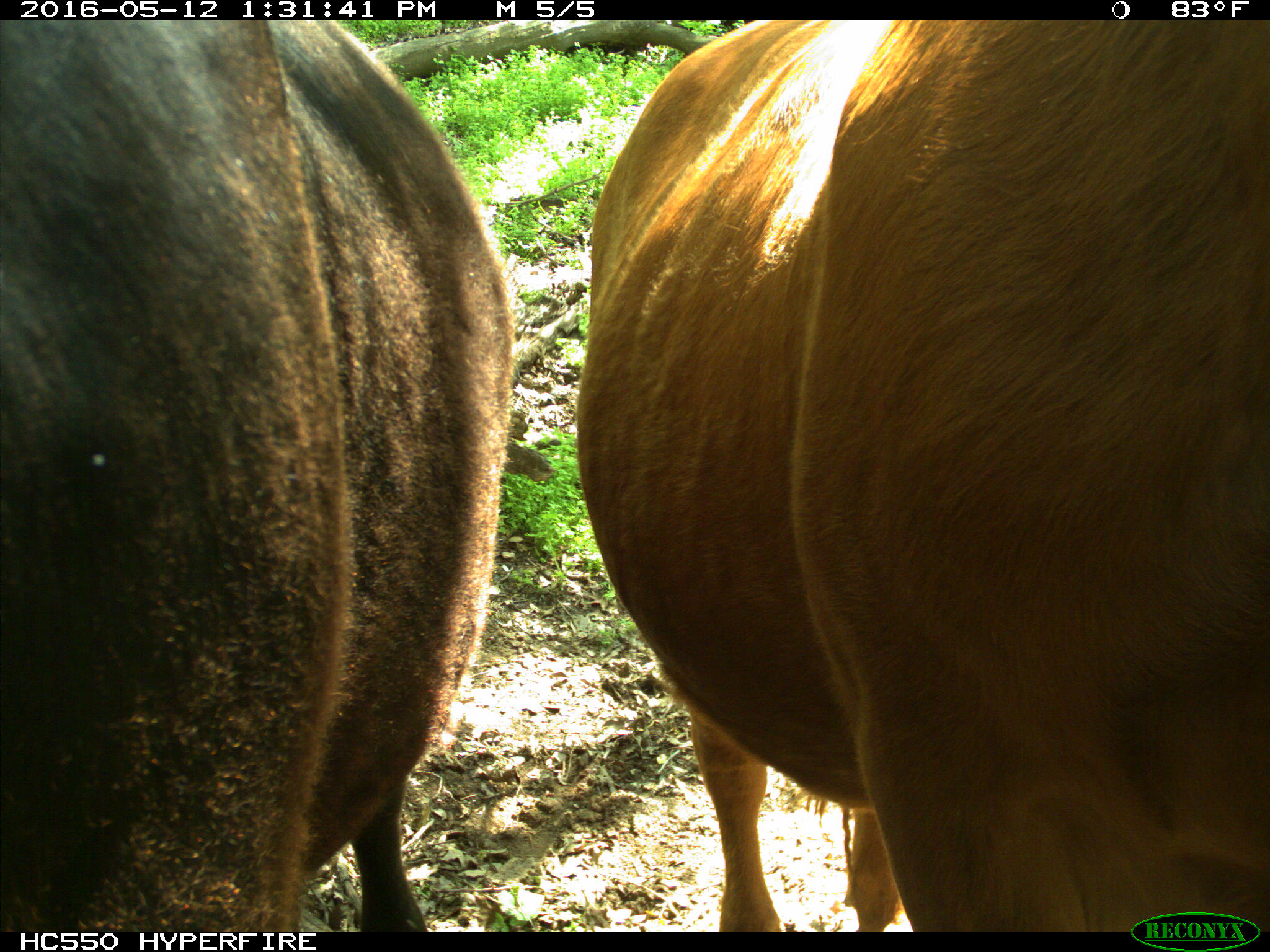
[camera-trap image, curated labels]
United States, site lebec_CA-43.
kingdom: Animalia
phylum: Chordata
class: Mammalia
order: Artiodactyla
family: Bovidae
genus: Bos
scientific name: Bos taurus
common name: domestic cow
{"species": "Bos taurus (domestic cow)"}